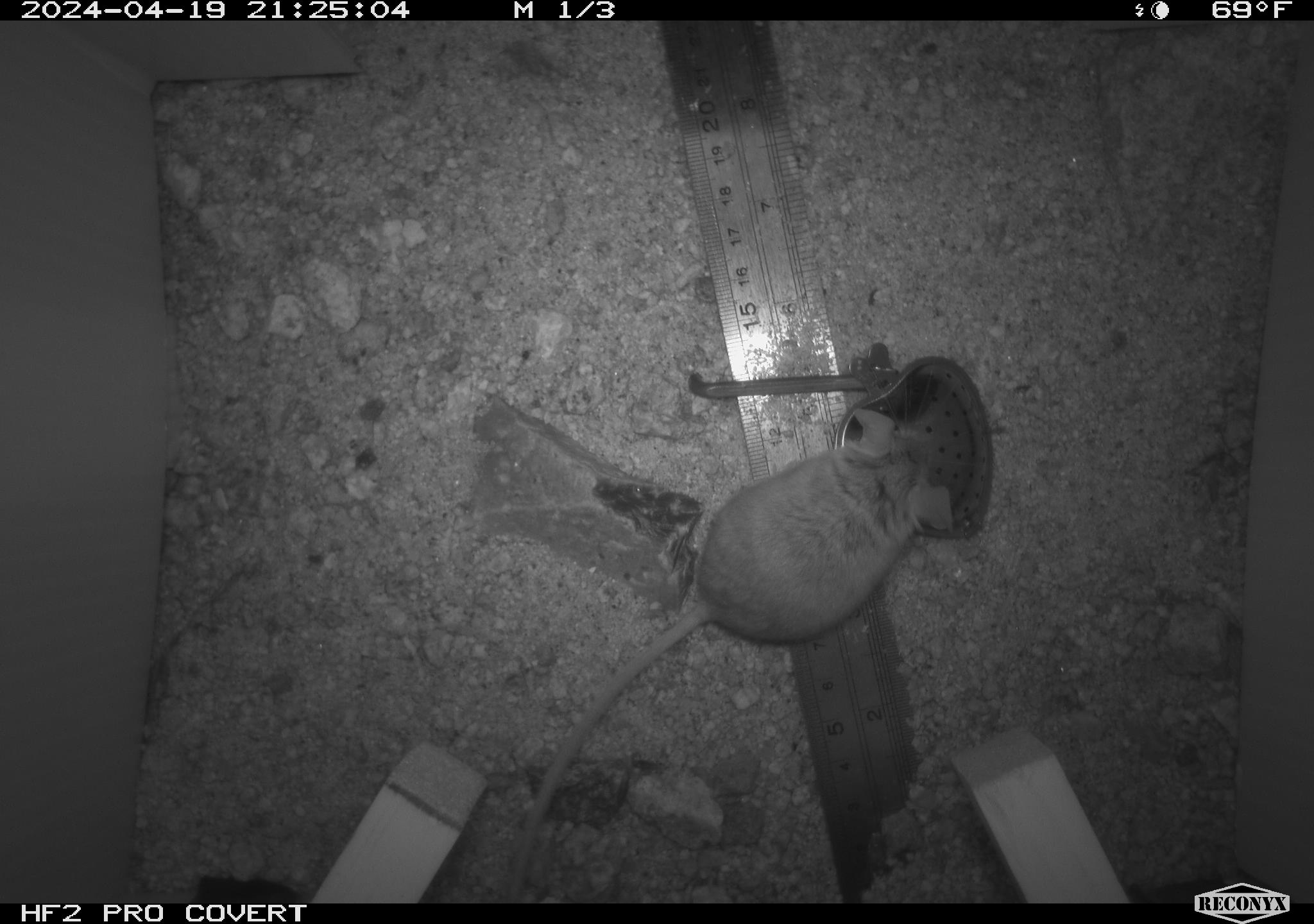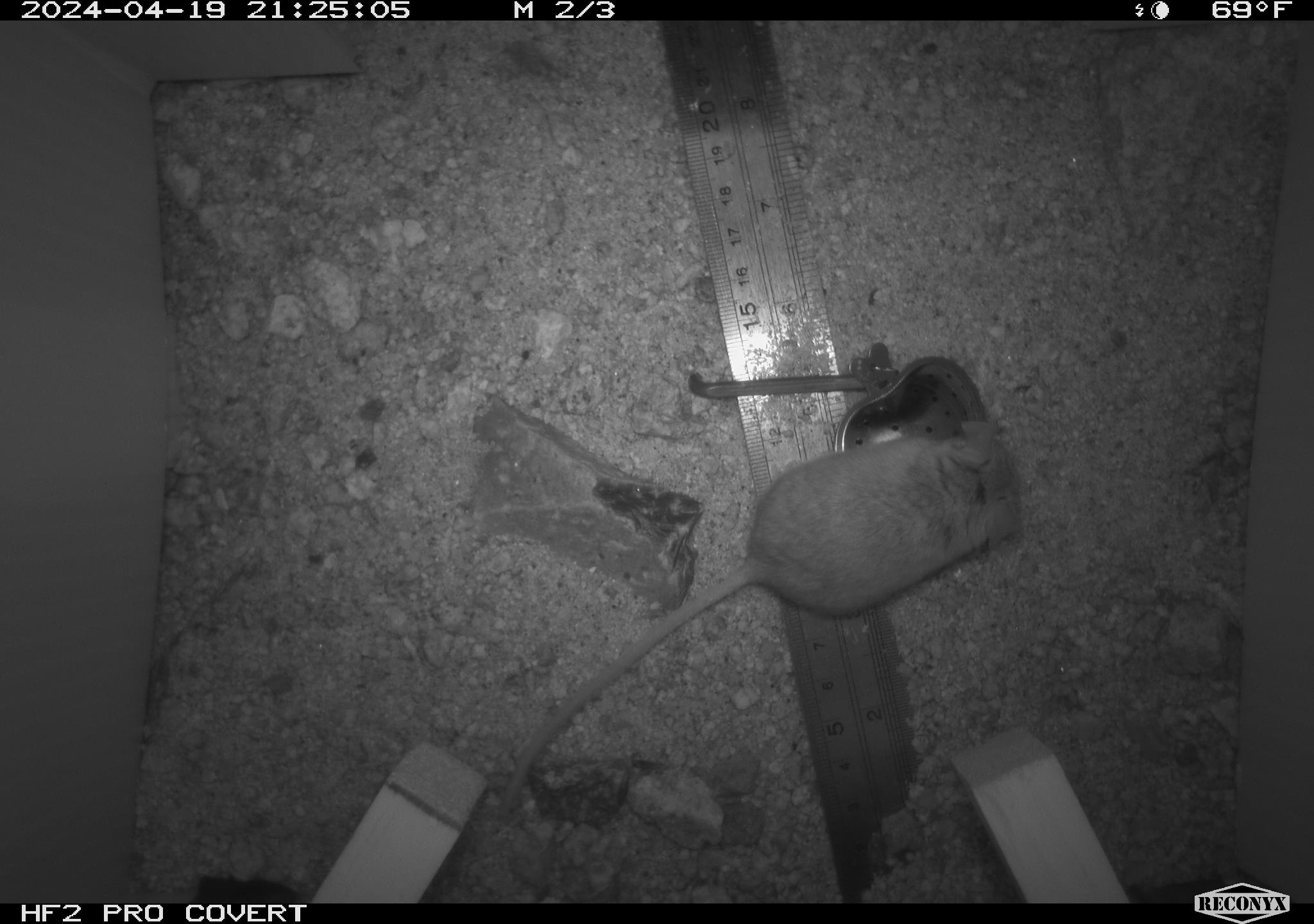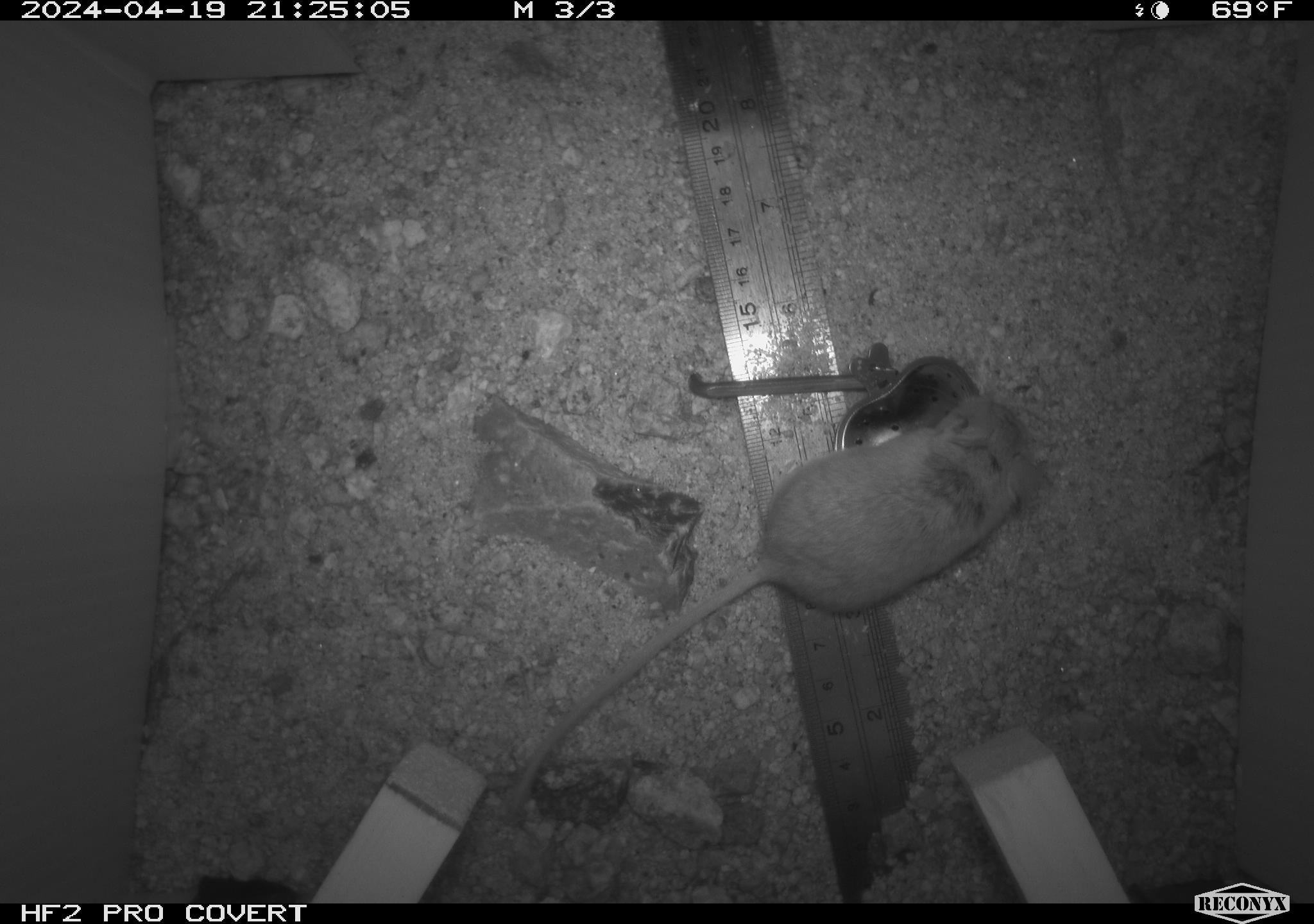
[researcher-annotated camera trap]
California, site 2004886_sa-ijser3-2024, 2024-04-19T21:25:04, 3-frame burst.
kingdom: Animalia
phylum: Chordata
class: Mammalia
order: Rodentia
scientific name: Rodentia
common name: mouse species